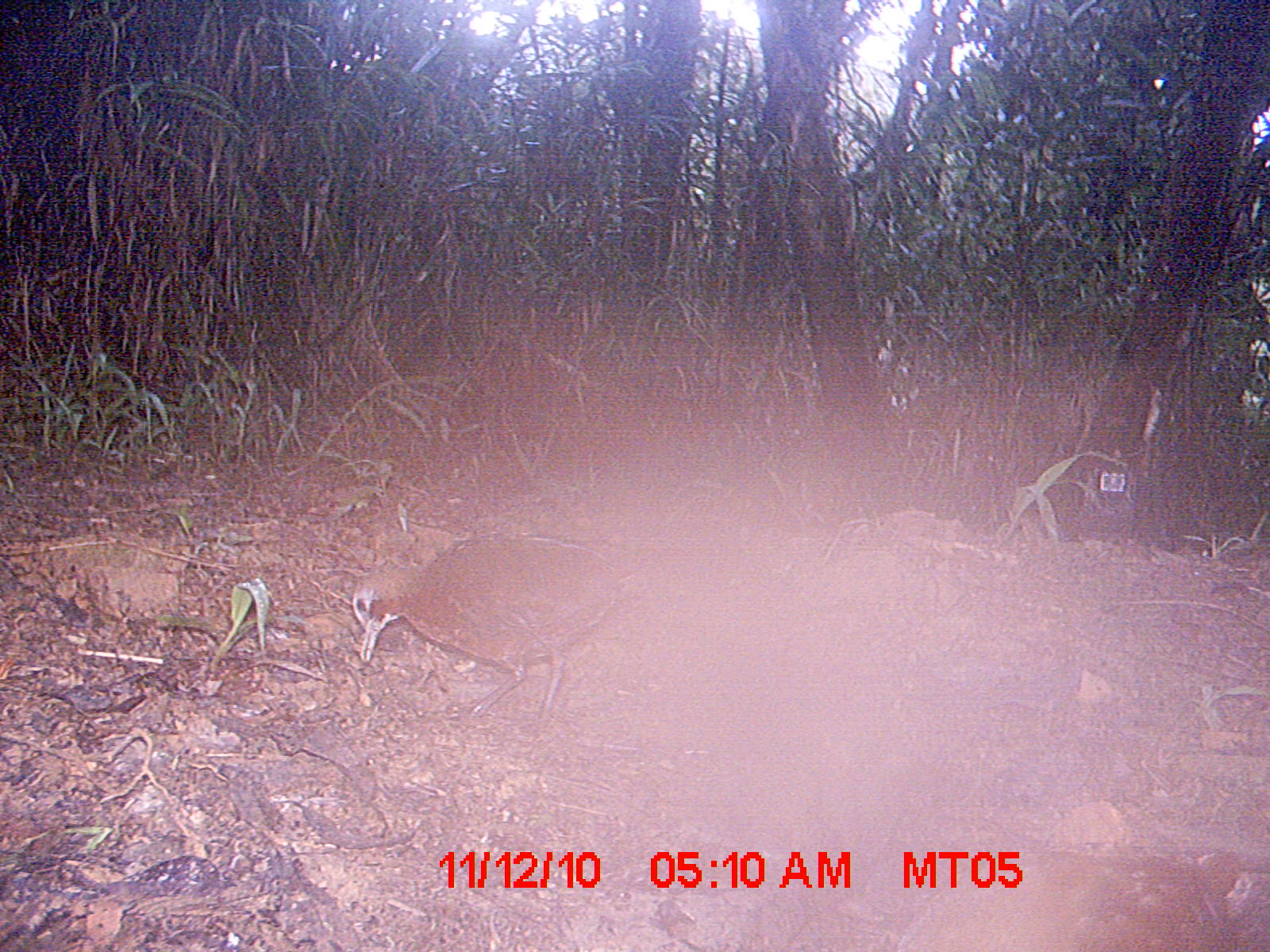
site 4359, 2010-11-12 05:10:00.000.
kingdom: Animalia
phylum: Chordata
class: Aves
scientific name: Aves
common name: bird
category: unknown bird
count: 1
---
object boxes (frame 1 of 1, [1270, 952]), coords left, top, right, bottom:
unknown bird: 349, 528, 652, 727